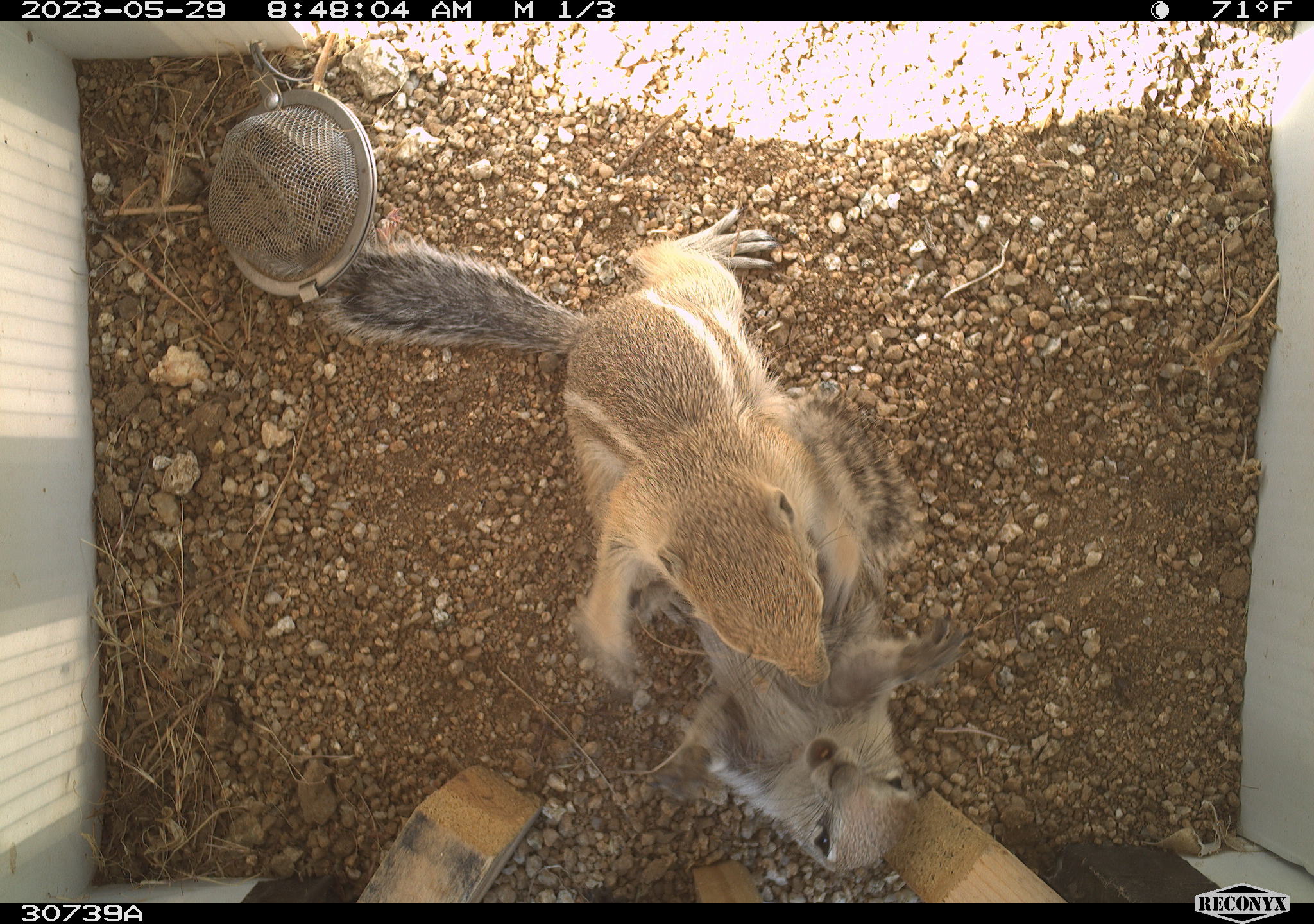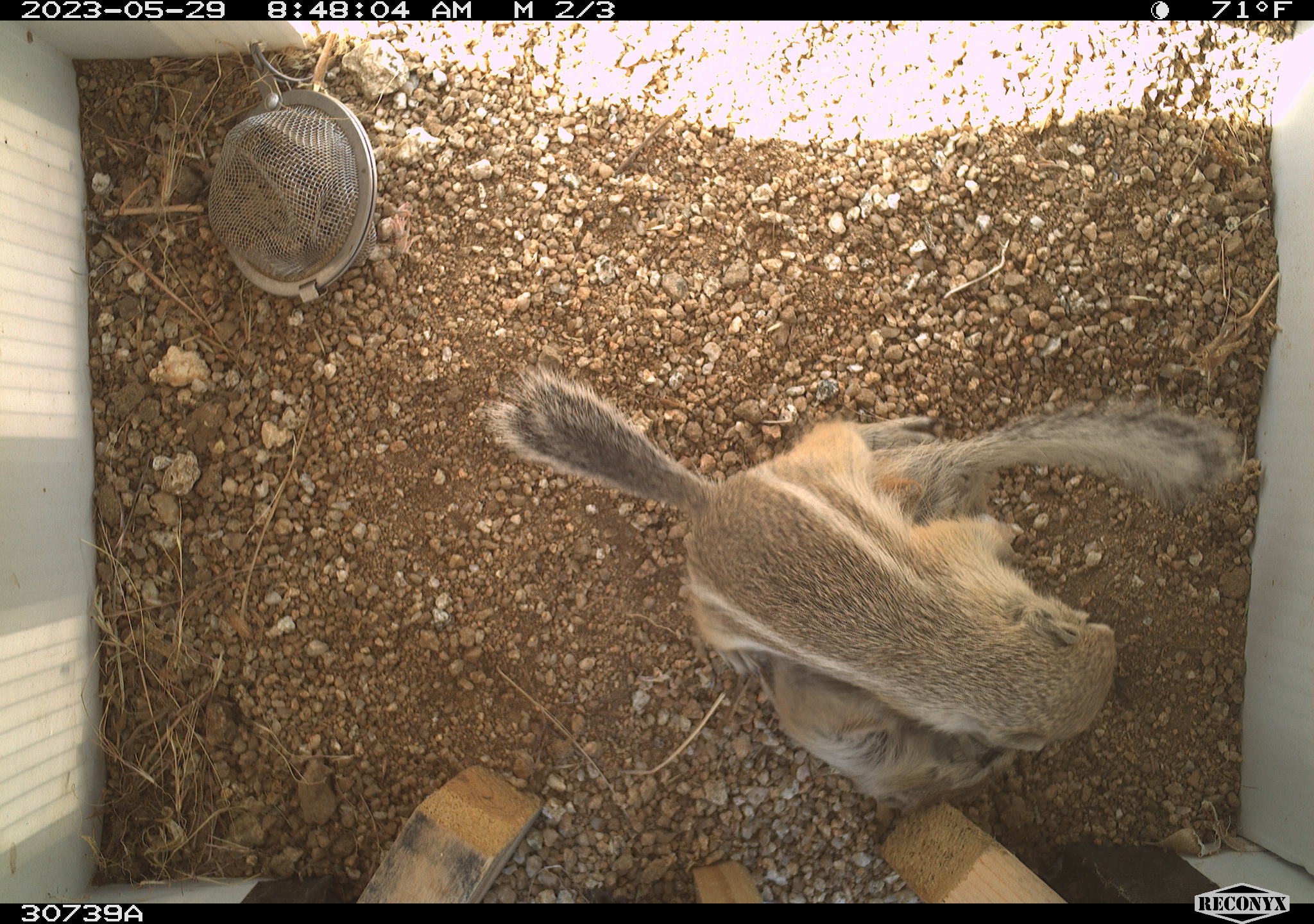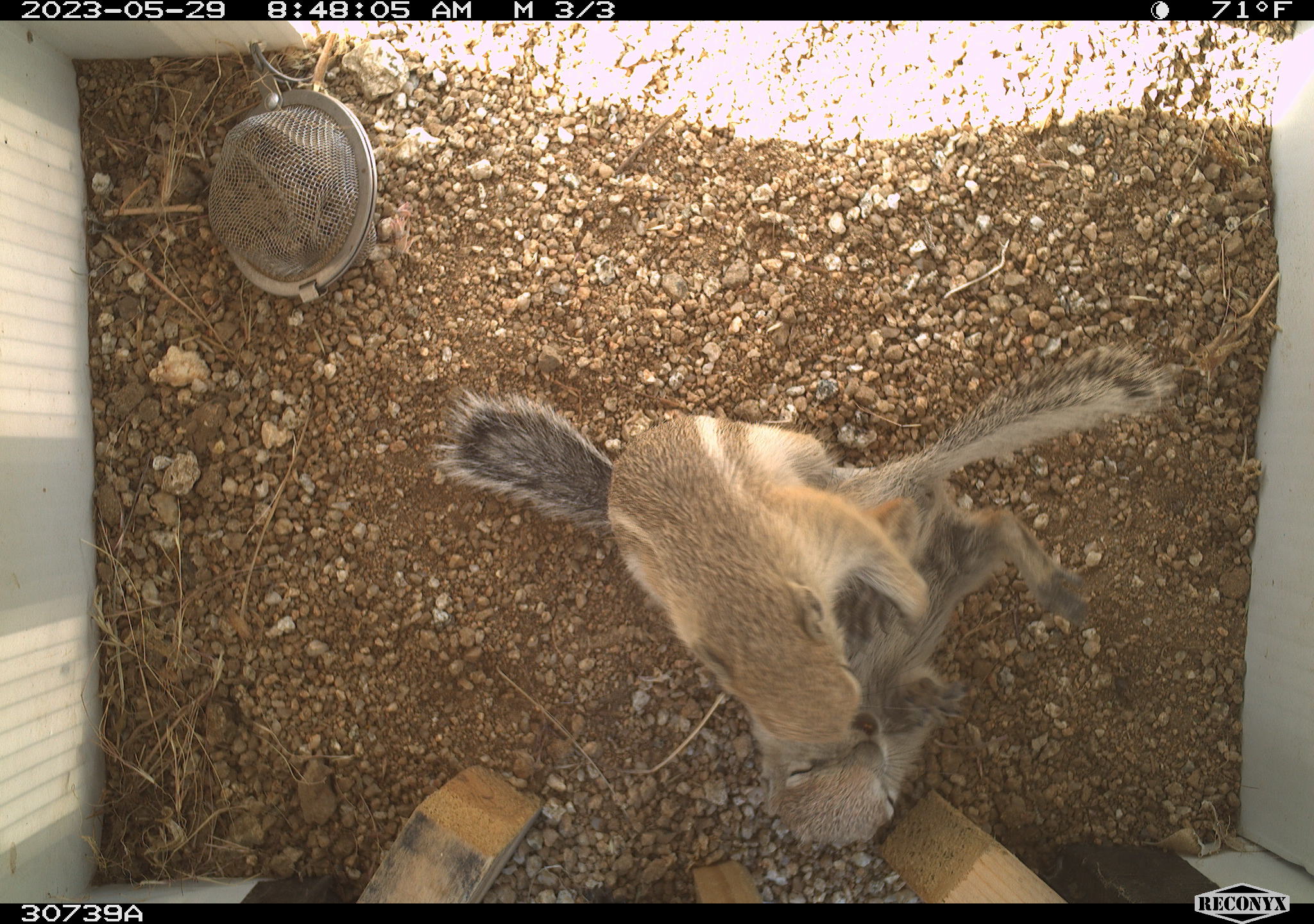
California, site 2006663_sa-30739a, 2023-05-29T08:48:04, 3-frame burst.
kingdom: Animalia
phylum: Chordata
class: Mammalia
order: Rodentia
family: Sciuridae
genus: Ammospermophilus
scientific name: Ammospermophilus leucurus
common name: white-tailed antelope squirrel